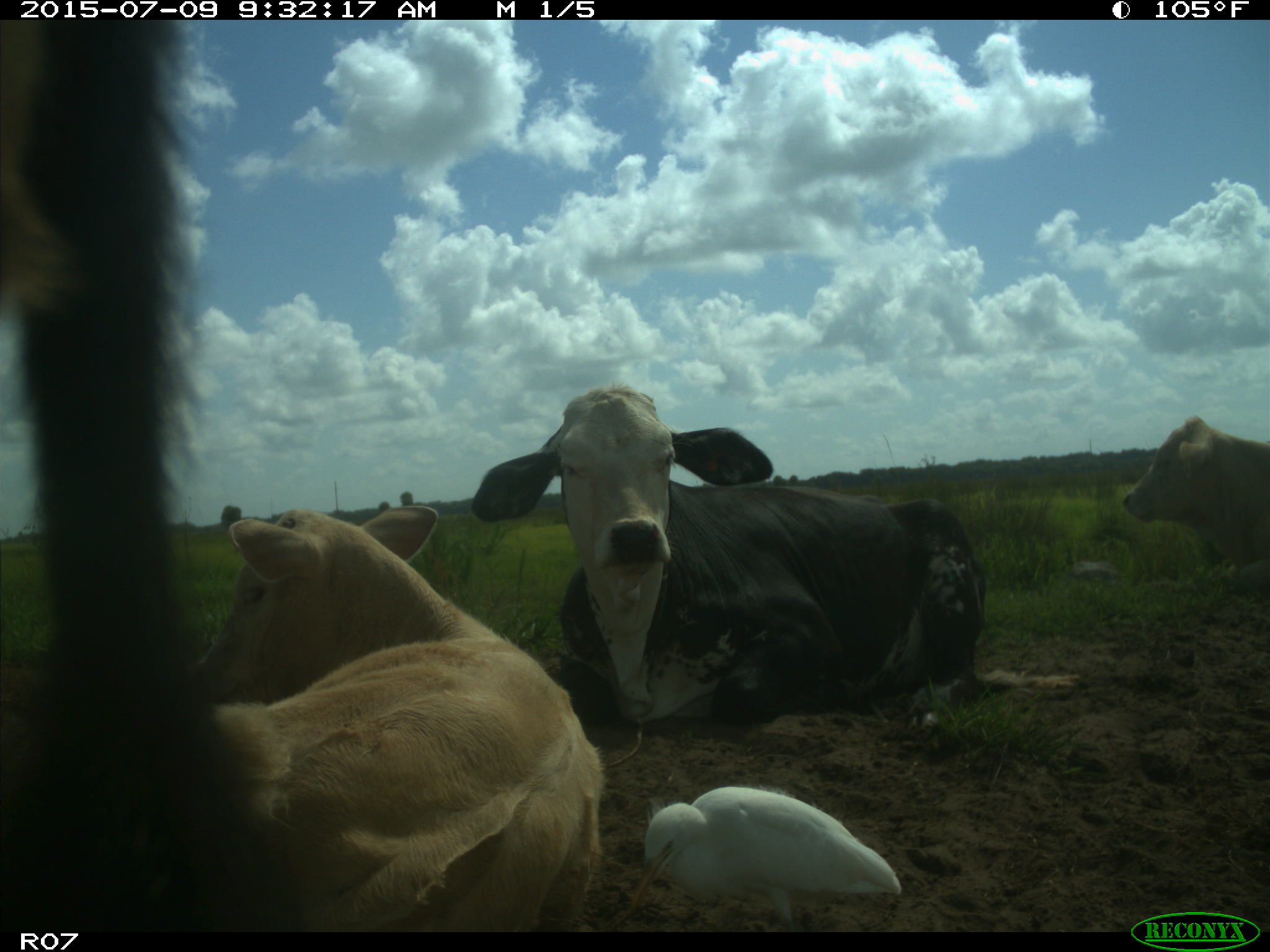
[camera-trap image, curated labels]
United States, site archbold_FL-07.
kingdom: Animalia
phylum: Chordata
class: Mammalia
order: Artiodactyla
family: Bovidae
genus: Bos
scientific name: Bos taurus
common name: domestic cow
Bos taurus (domestic cow).